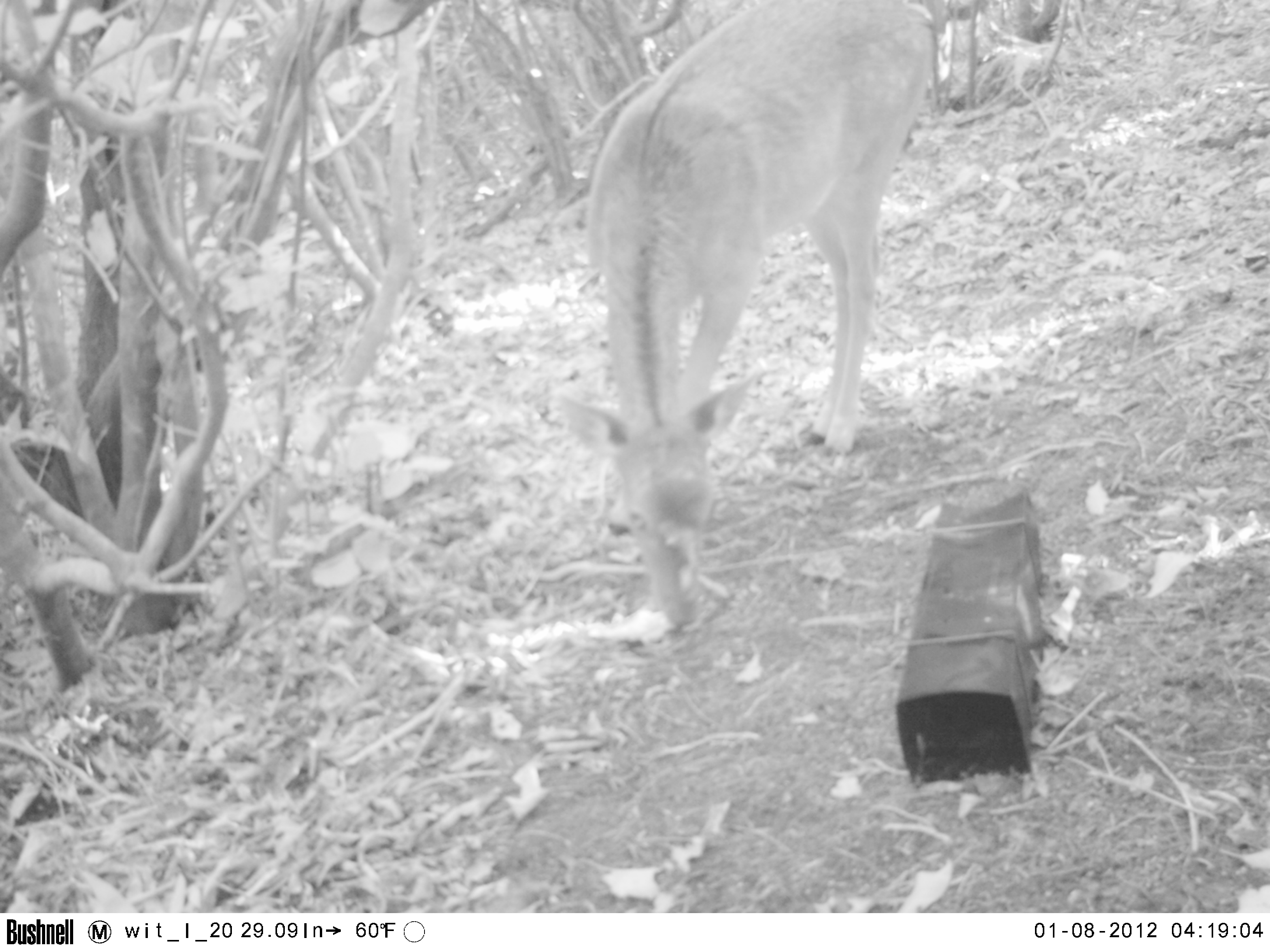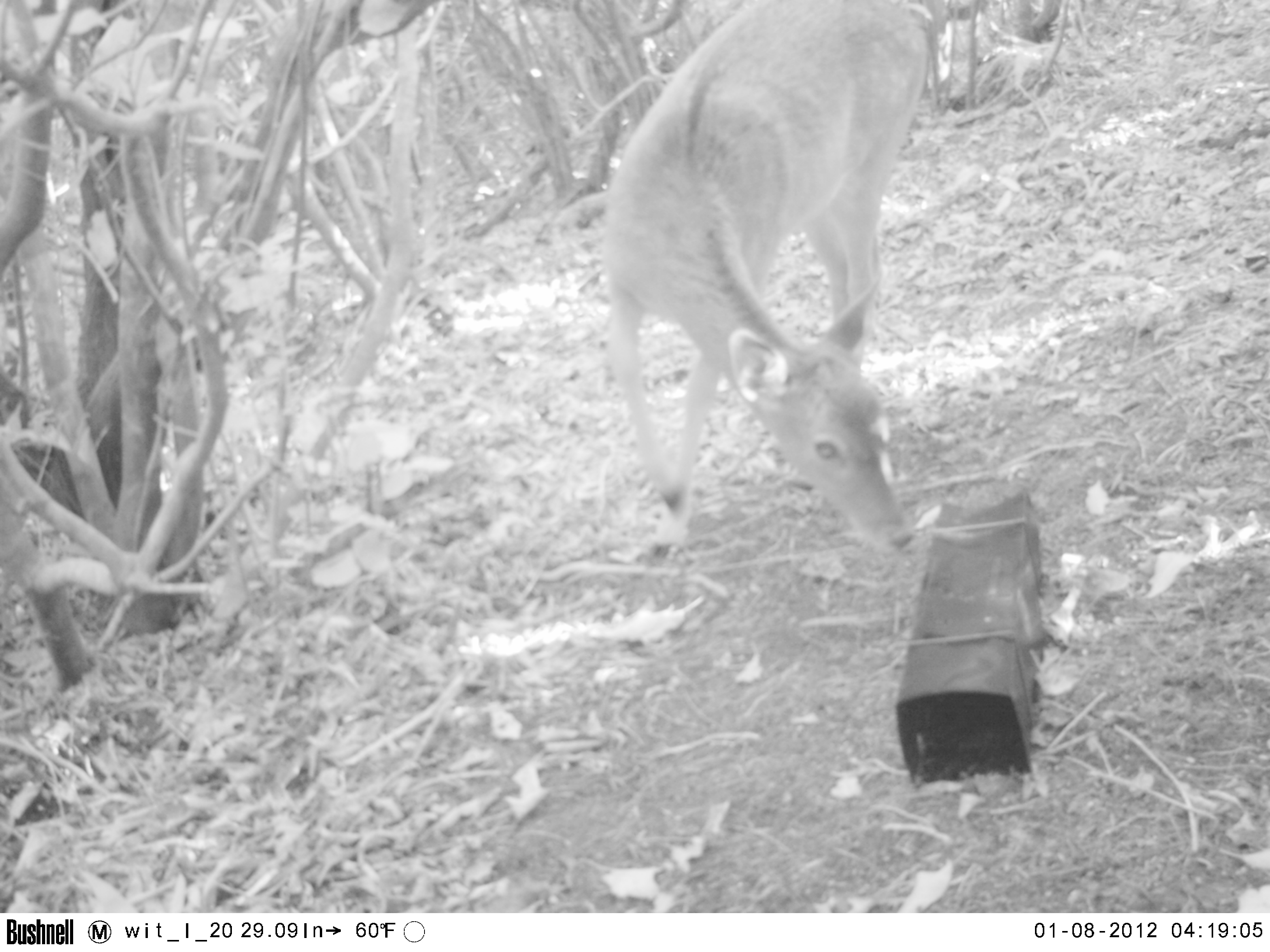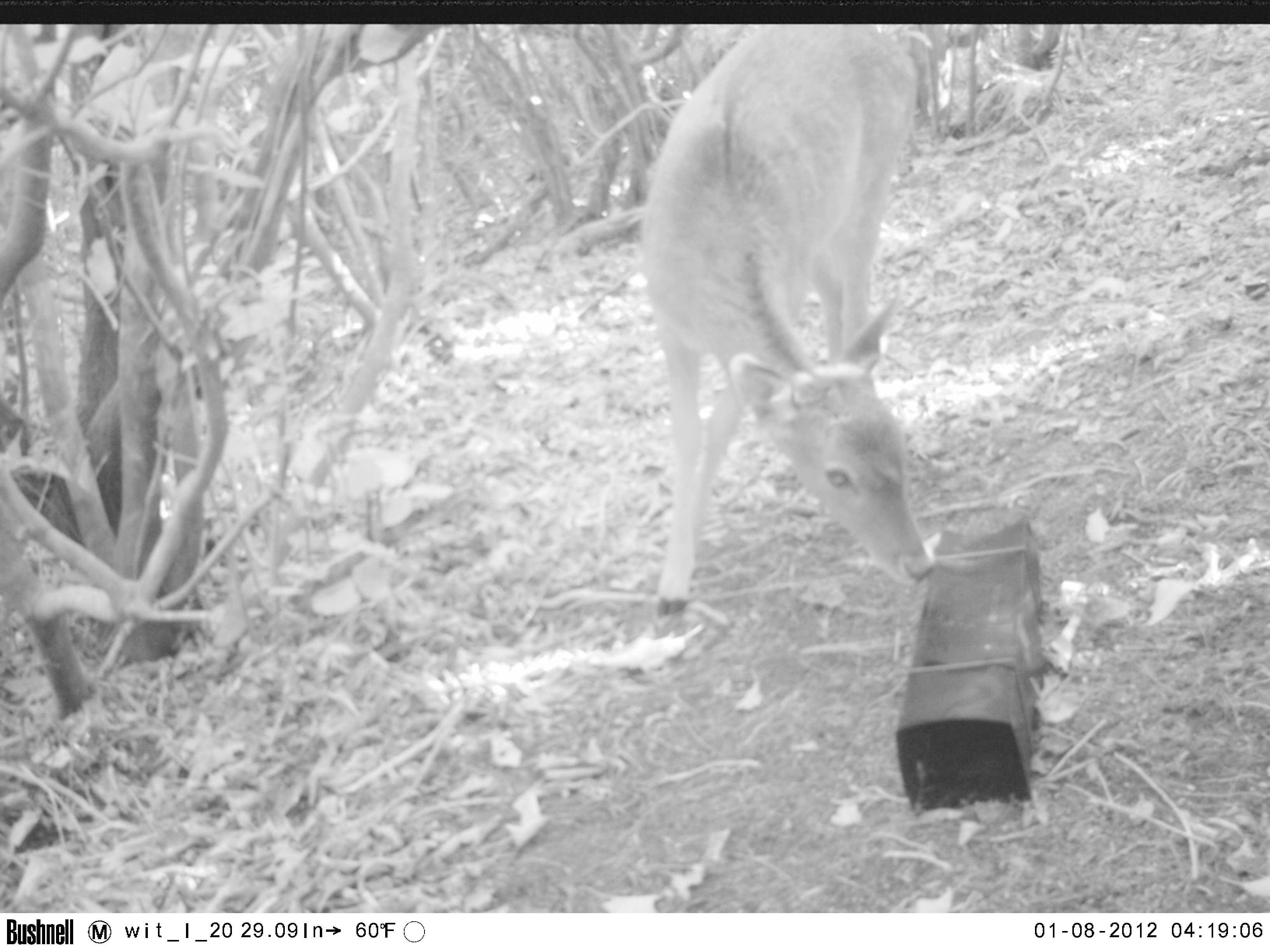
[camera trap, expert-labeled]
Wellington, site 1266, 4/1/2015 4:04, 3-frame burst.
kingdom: Animalia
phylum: Chordata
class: Mammalia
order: Artiodactyla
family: Cervidae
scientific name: Cervini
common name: deer